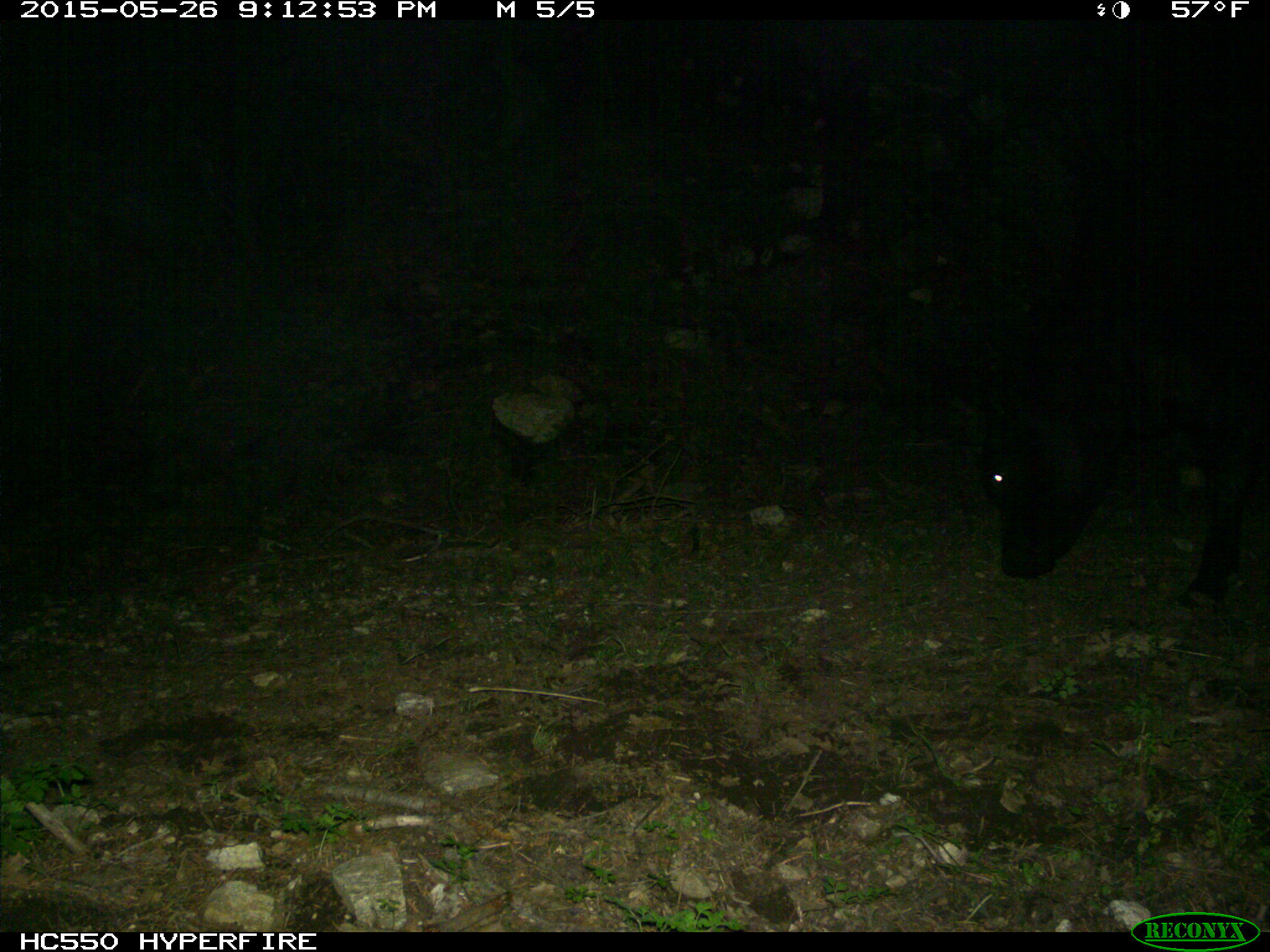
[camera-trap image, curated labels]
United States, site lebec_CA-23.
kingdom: Animalia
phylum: Chordata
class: Mammalia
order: Artiodactyla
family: Bovidae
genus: Bos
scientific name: Bos taurus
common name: domestic cow